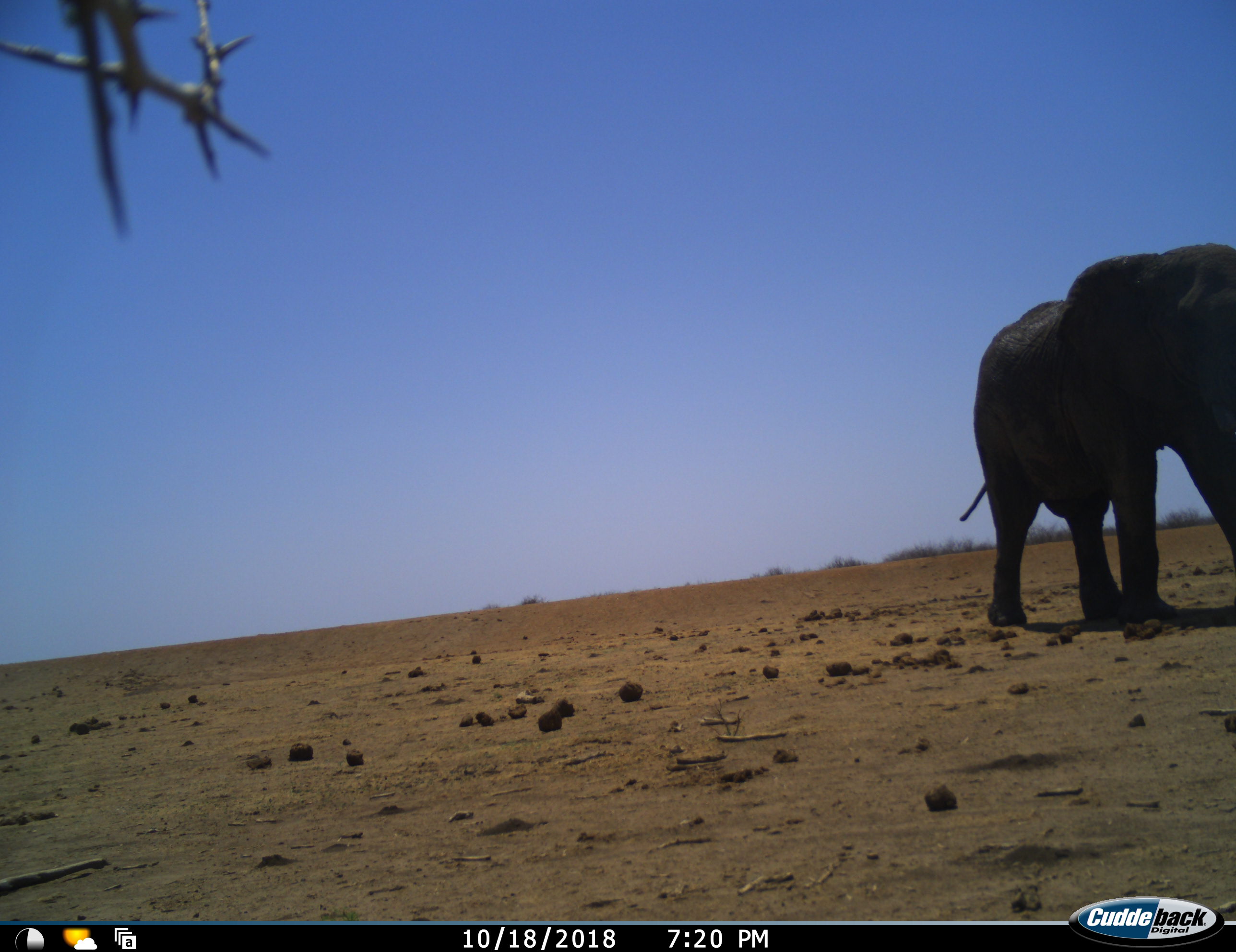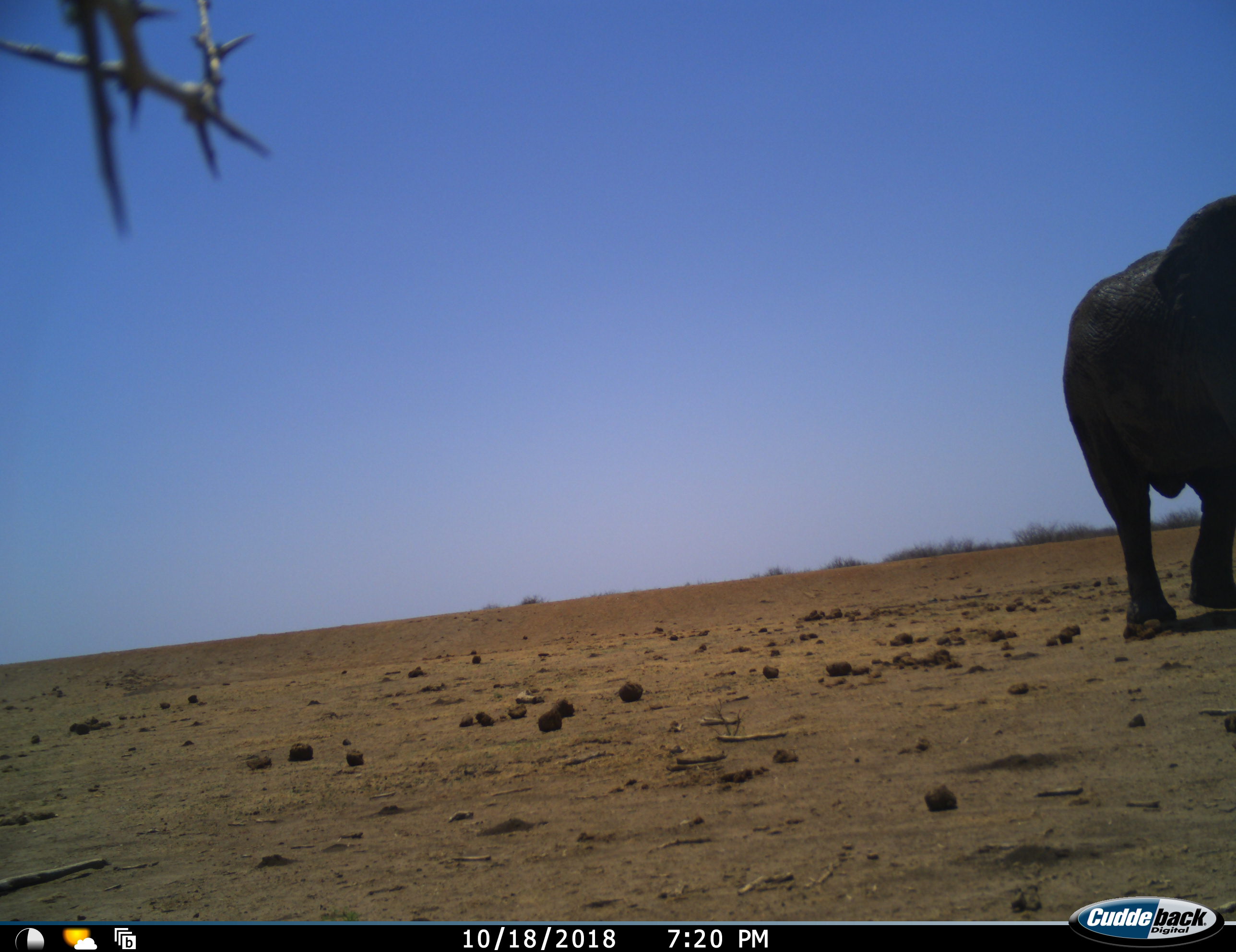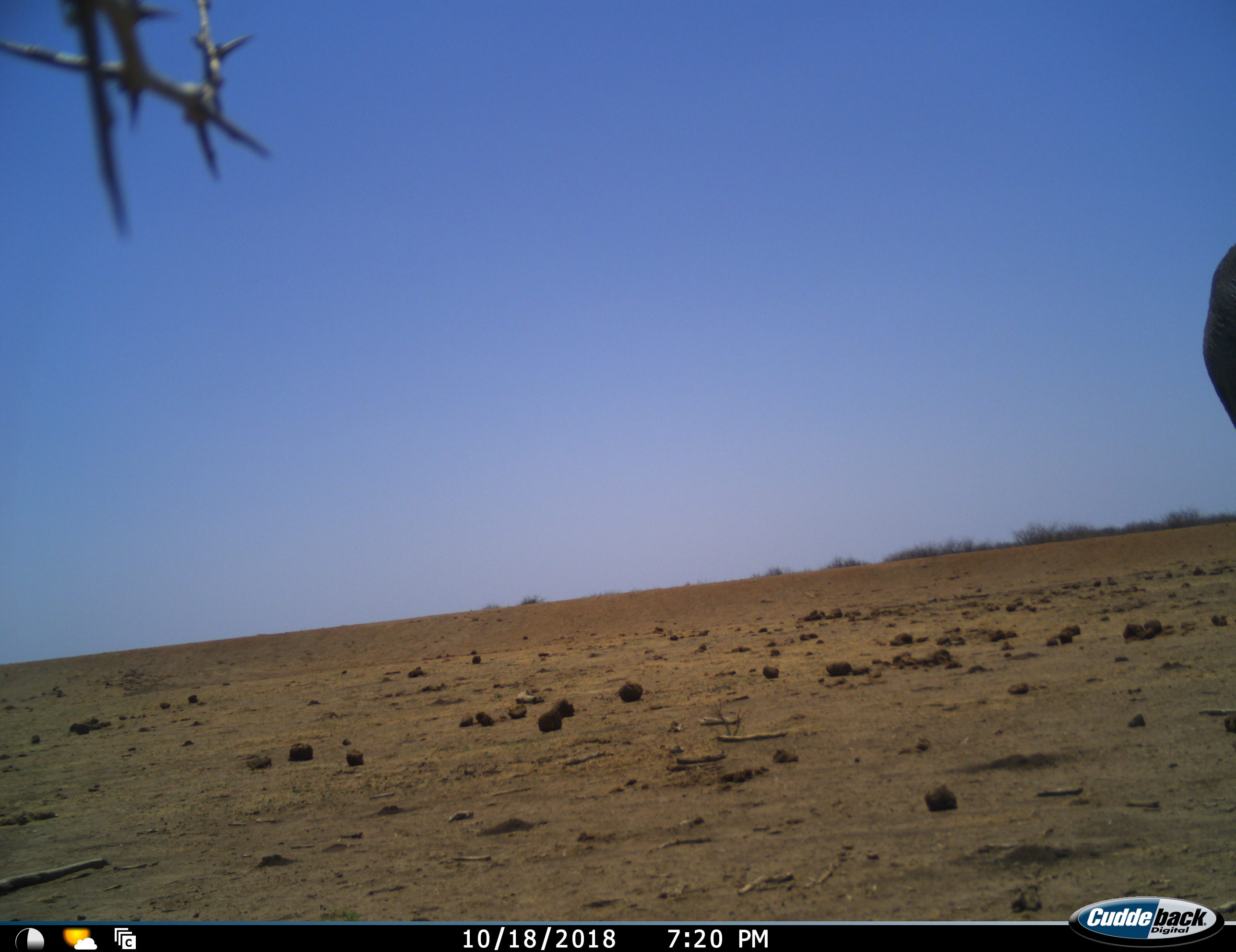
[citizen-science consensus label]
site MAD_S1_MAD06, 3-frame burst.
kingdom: Animalia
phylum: Chordata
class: Mammalia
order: Proboscidea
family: Elephantidae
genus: Loxodonta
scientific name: Loxodonta africana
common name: african bush elephant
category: elephant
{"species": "elephant (african bush elephant) (Loxodonta africana)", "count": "1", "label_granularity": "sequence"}